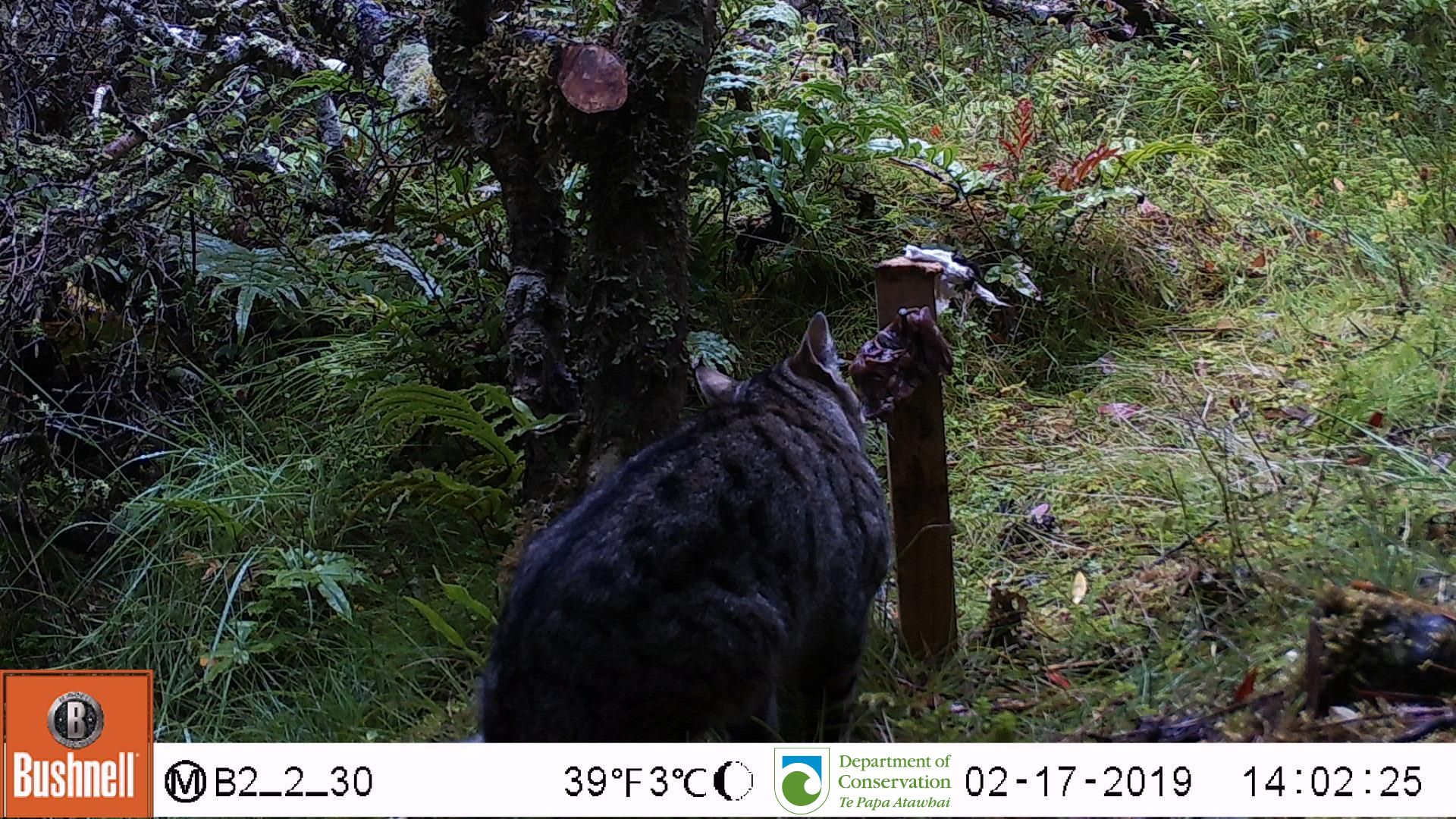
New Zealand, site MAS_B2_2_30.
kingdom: Animalia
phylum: Chordata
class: Mammalia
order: Carnivora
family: Felidae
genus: Felis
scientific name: Felis catus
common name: domestic cat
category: cat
Cat (domestic cat) (Felis catus).